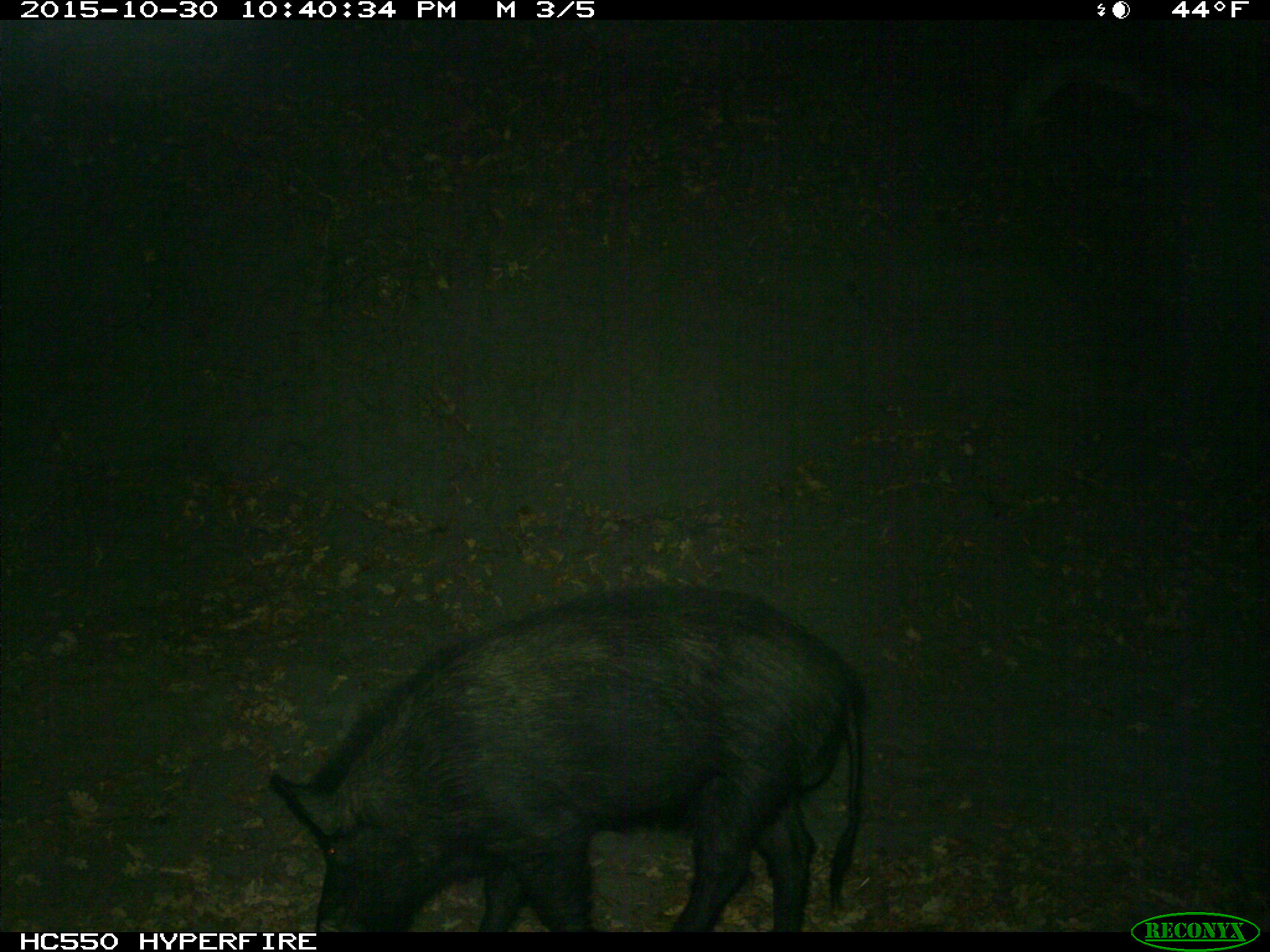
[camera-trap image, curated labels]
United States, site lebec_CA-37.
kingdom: Animalia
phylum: Chordata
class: Mammalia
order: Artiodactyla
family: Suidae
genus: Sus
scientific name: Sus scrofa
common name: wild boar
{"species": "Sus scrofa (wild boar)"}